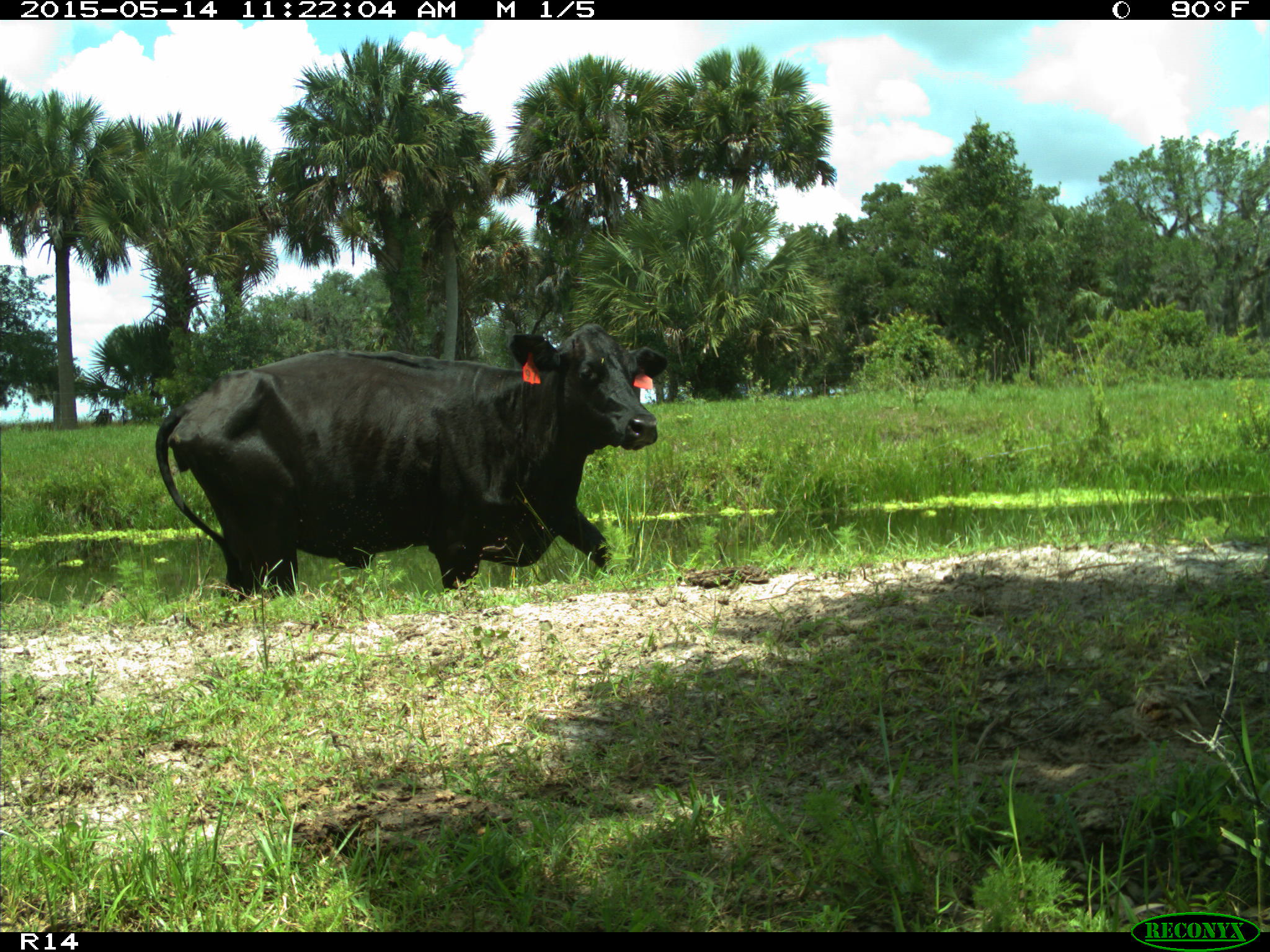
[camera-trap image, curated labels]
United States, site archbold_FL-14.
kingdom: Animalia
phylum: Chordata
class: Mammalia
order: Artiodactyla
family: Bovidae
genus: Bos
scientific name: Bos taurus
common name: domestic cow